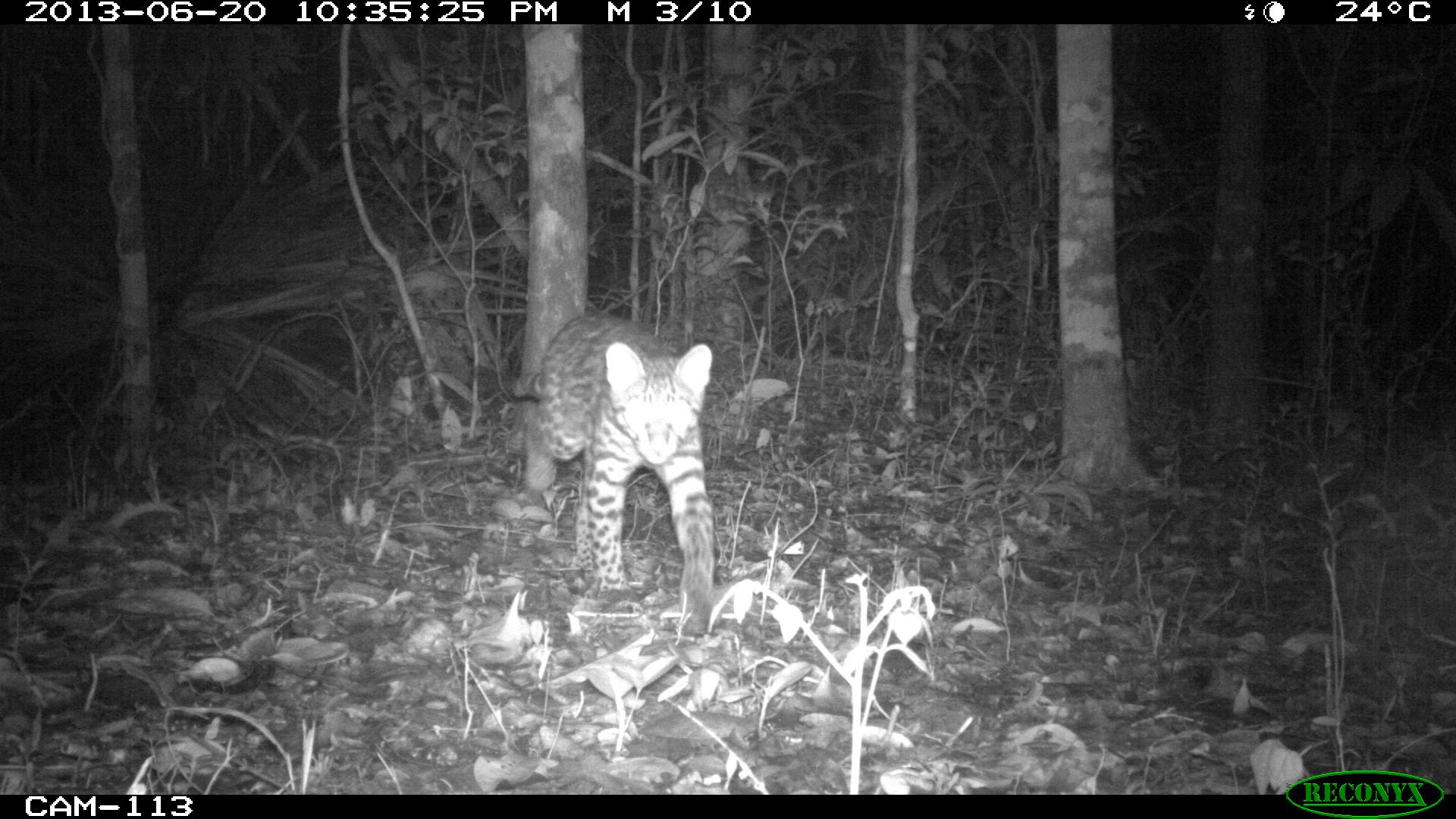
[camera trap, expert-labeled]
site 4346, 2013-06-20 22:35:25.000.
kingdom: Animalia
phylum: Chordata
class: Mammalia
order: Carnivora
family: Felidae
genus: Leopardus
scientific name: Leopardus pardalis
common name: ocelot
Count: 1.